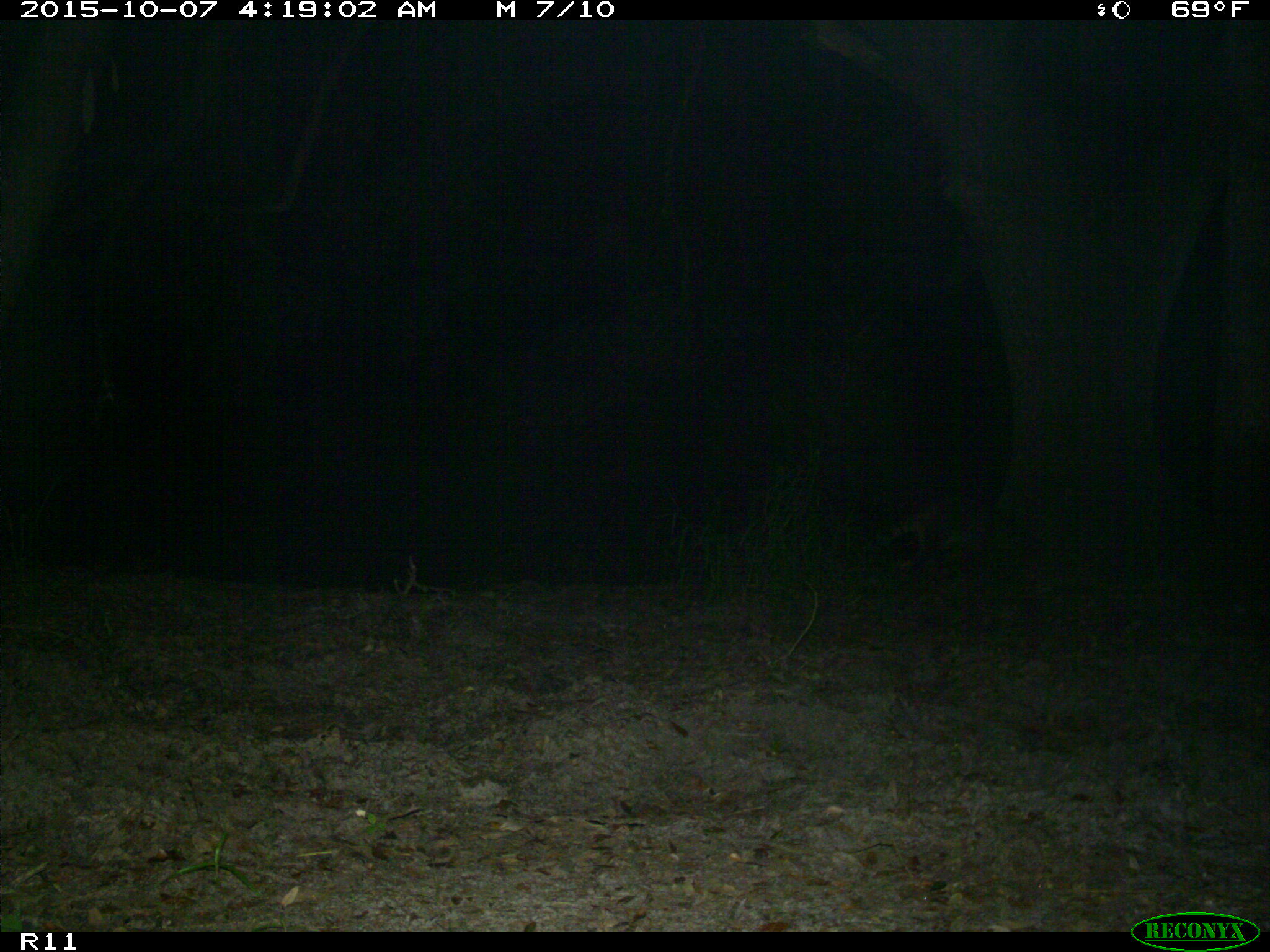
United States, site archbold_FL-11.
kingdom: Animalia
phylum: Chordata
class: Mammalia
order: Carnivora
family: Procyonidae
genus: Procyon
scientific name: Procyon lotor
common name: common raccoon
Procyon lotor (common raccoon).